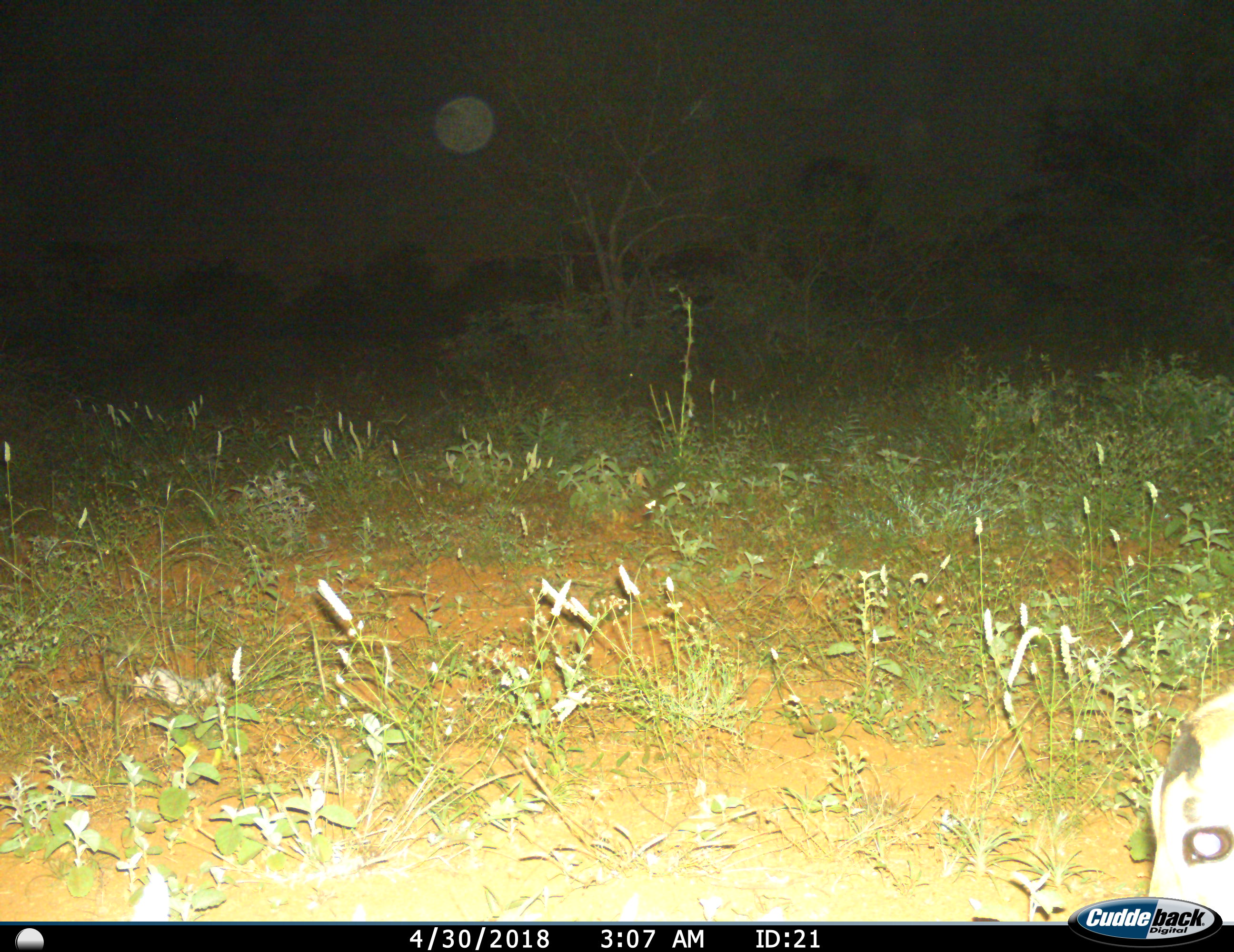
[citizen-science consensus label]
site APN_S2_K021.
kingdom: Animalia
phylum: Chordata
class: Mammalia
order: Artiodactyla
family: Bovidae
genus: Aepyceros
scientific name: Aepyceros melampus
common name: impala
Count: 1.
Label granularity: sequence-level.